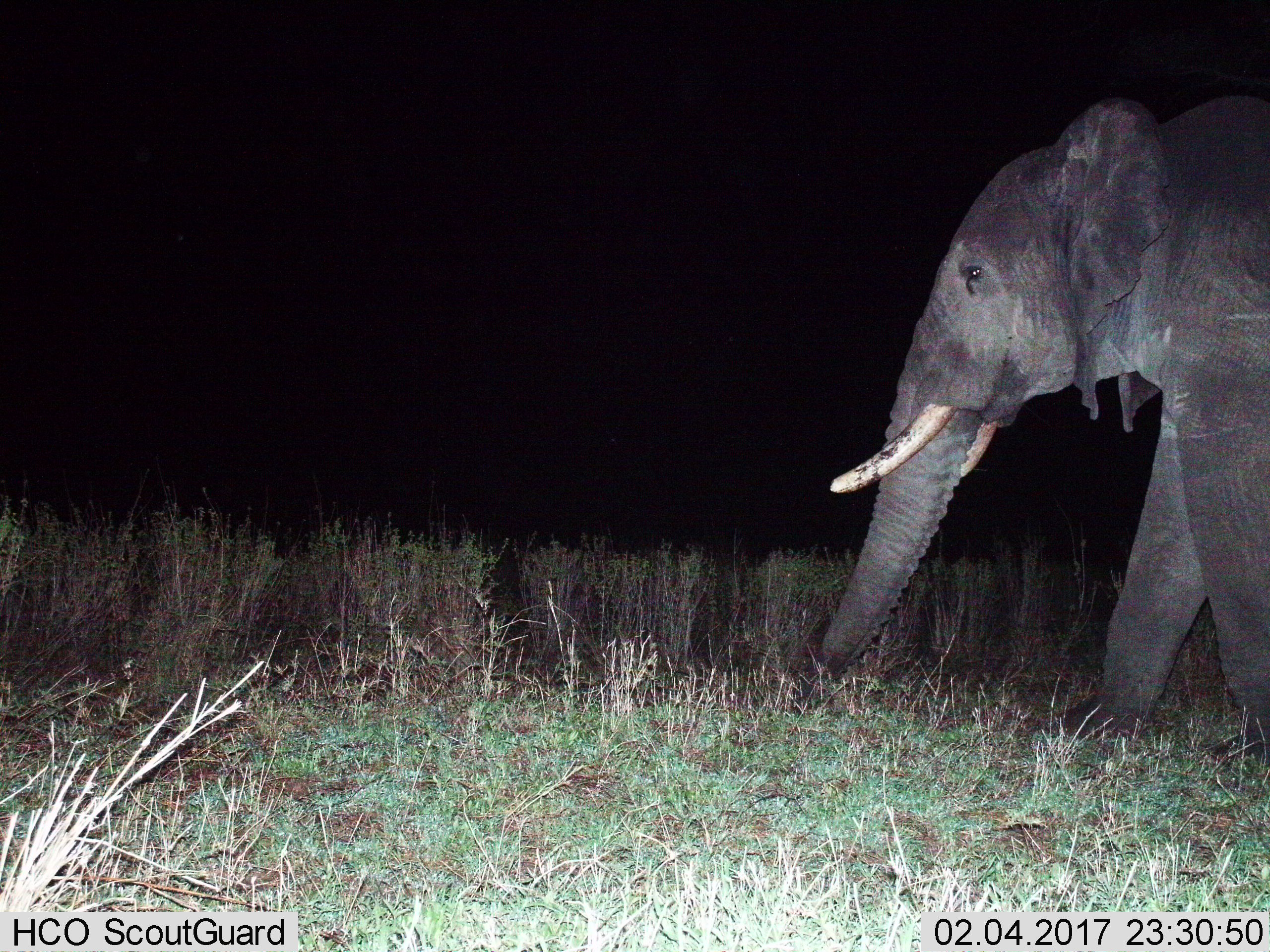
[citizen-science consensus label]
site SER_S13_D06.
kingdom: Animalia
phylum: Chordata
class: Mammalia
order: Proboscidea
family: Elephantidae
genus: Loxodonta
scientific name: Loxodonta africana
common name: african bush elephant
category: elephant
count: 1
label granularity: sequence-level